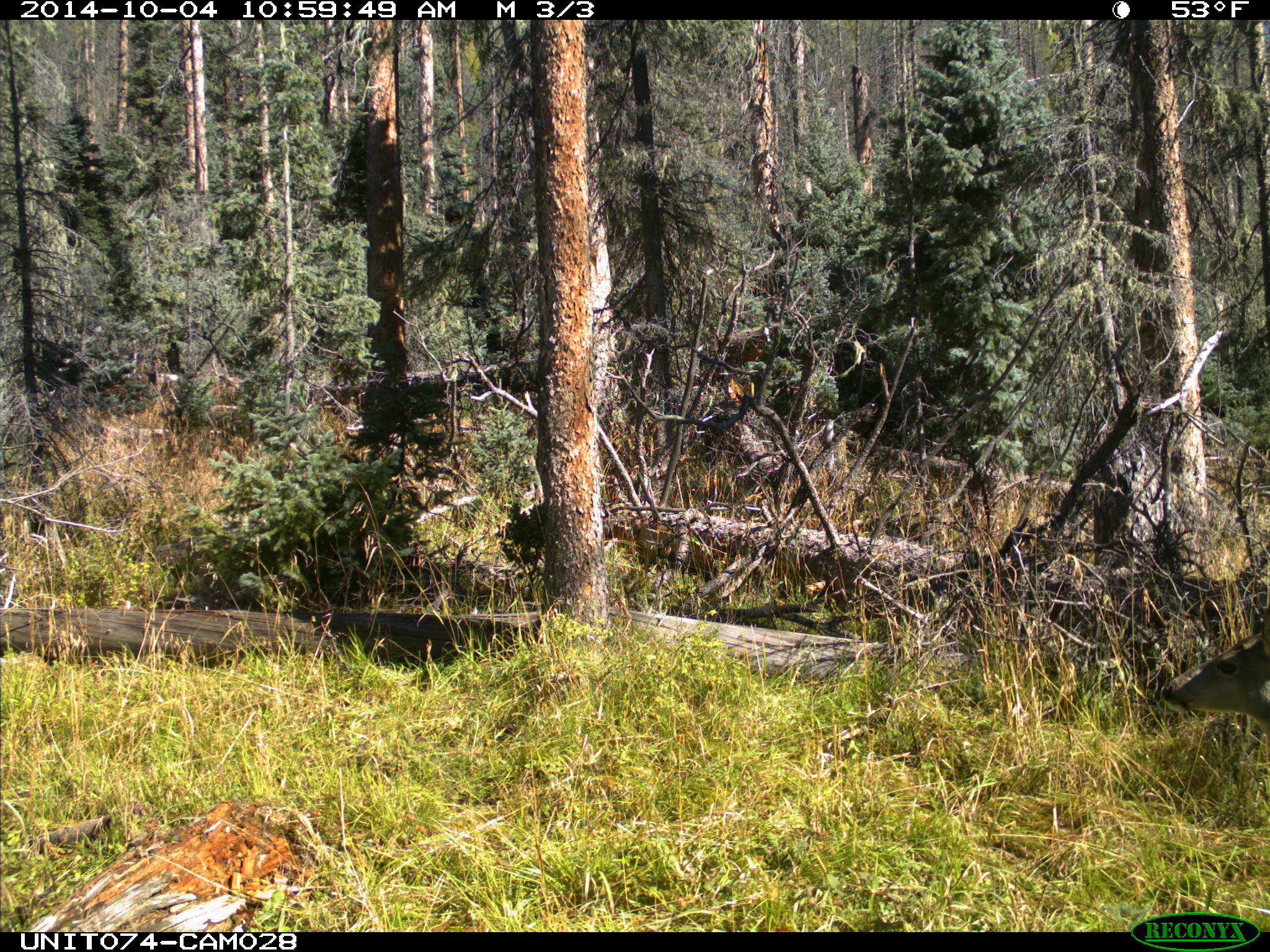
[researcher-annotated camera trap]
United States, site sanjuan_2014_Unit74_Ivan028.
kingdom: Animalia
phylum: Chordata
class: Mammalia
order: Artiodactyla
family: Cervidae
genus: Odocoileus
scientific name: Odocoileus hemionus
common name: mule deer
Odocoileus hemionus (mule deer).